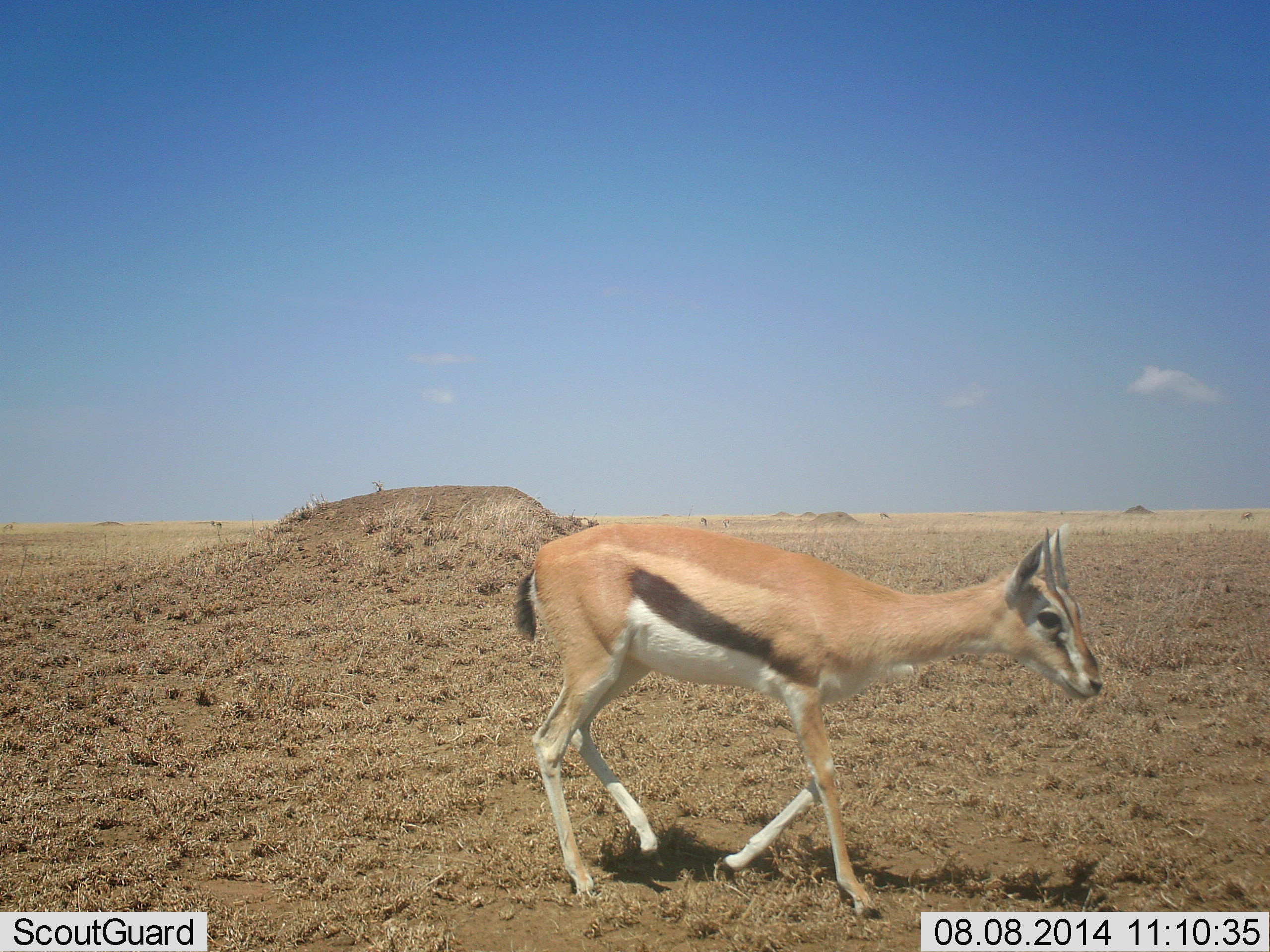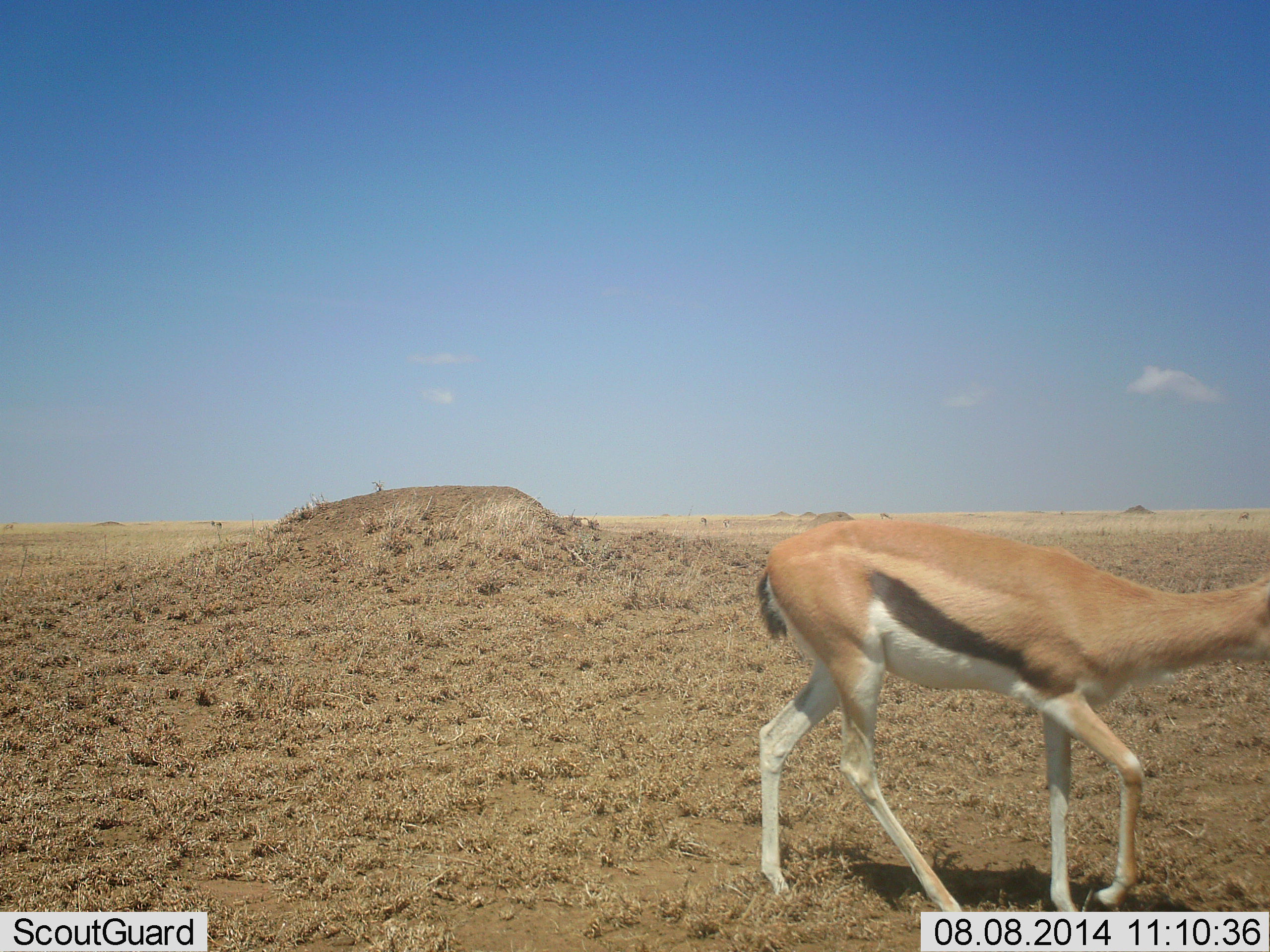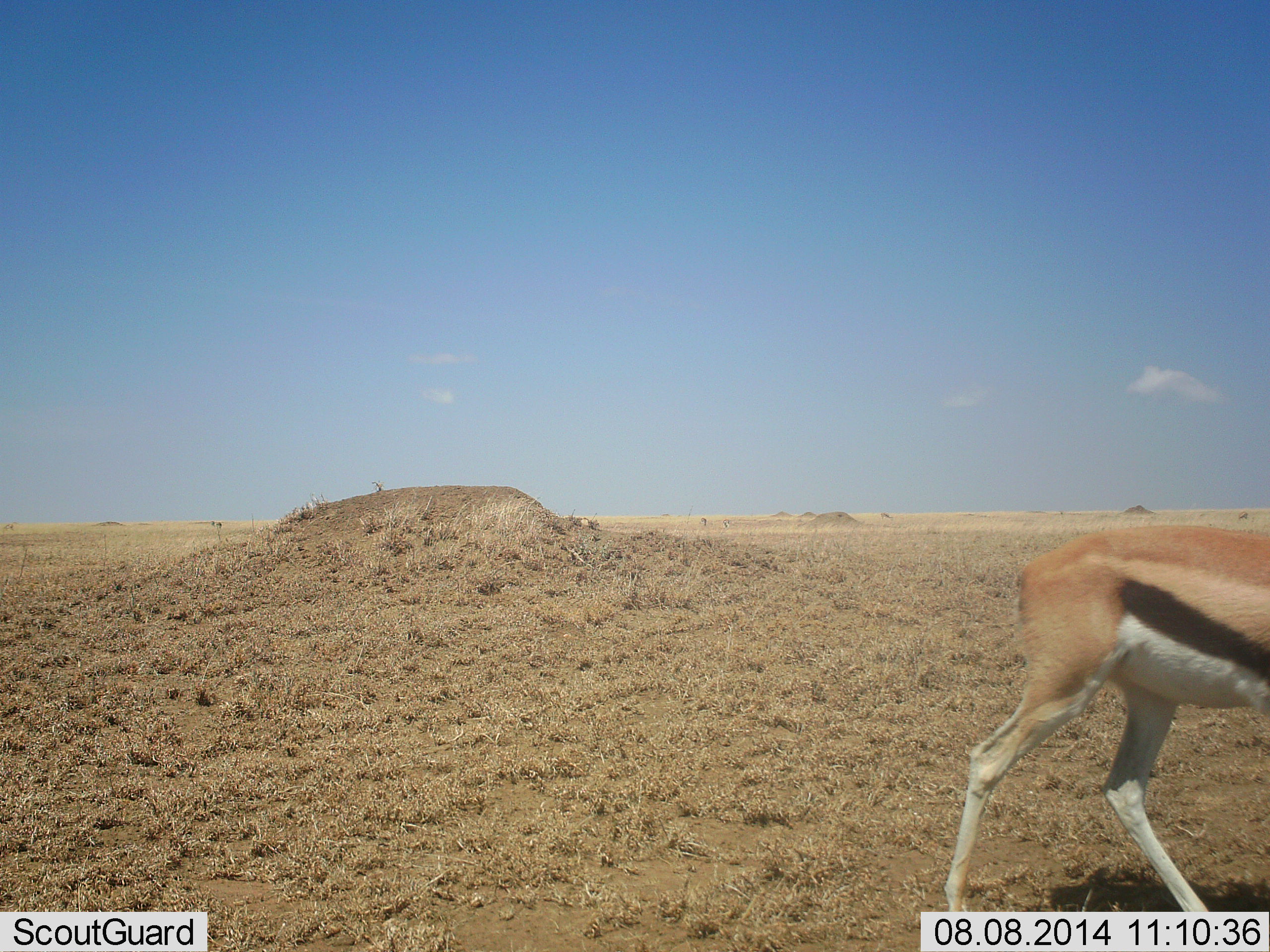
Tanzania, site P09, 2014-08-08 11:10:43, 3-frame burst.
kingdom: Animalia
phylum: Chordata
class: Mammalia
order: Artiodactyla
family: Bovidae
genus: Eudorcas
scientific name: Eudorcas thomsonii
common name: thomson's gazelle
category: gazellethomsons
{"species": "gazellethomsons (thomson's gazelle) (Eudorcas thomsonii)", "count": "1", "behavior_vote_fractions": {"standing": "20%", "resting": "0%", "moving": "80%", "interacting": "0%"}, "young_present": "10%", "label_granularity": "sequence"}